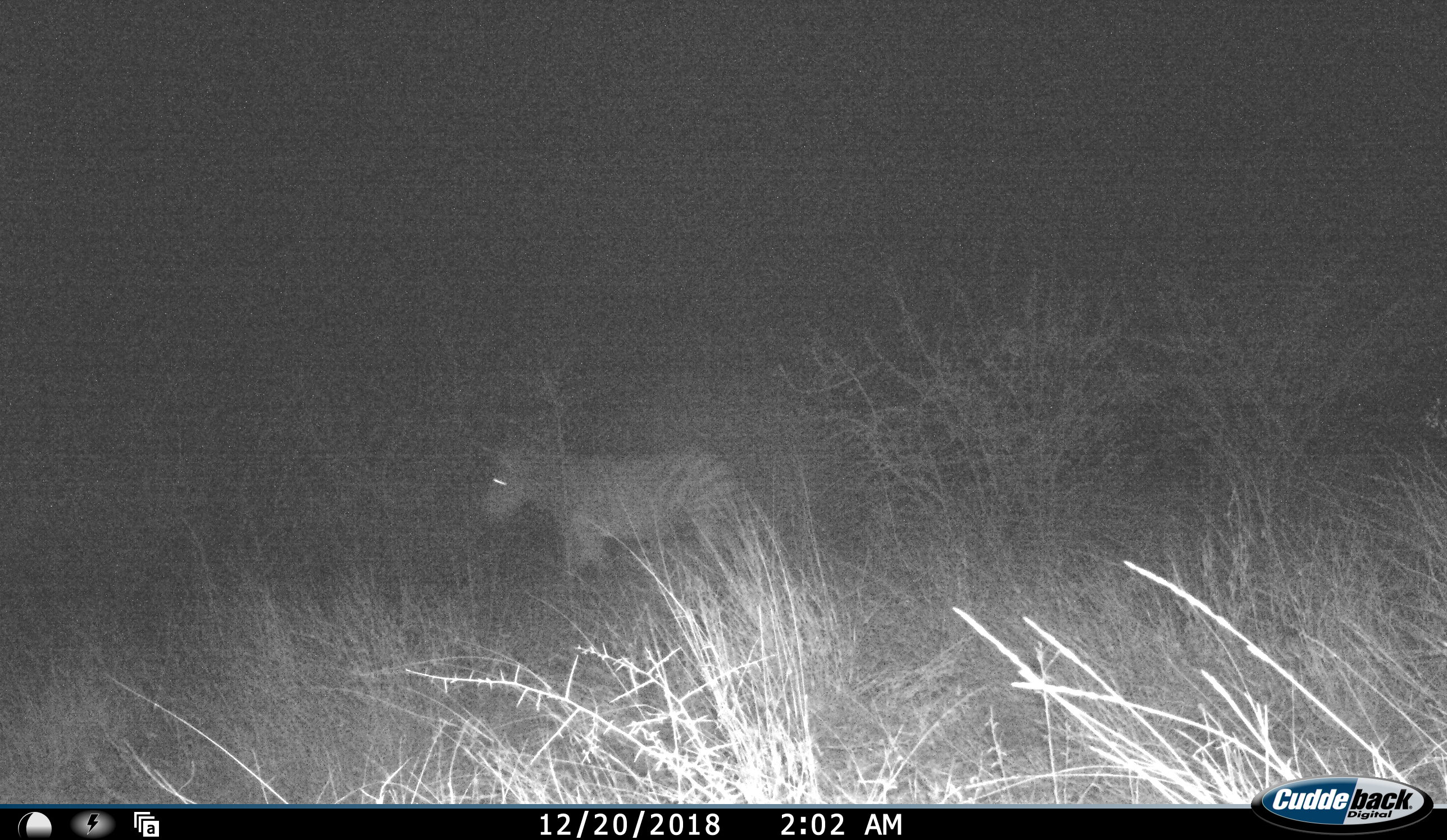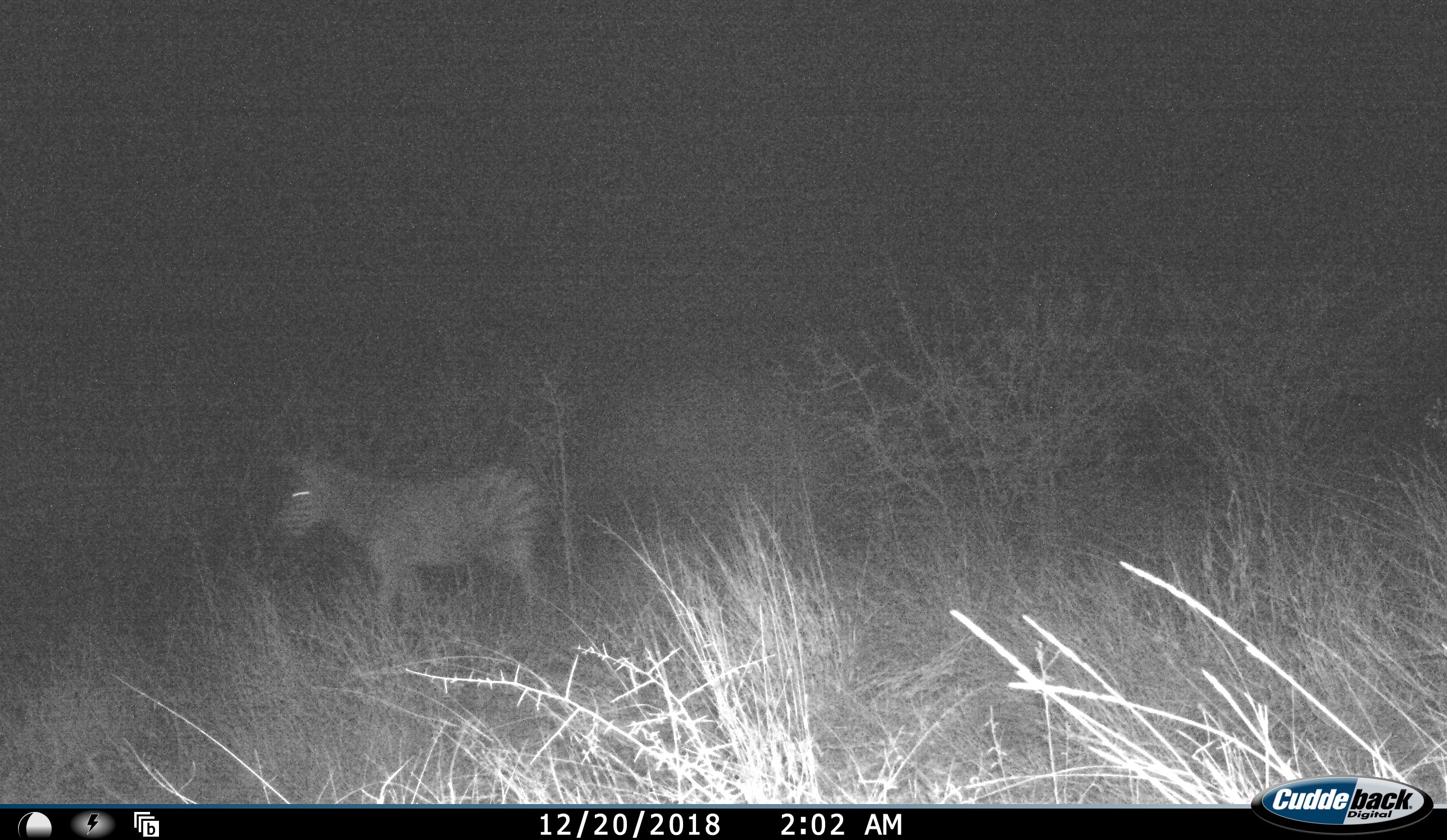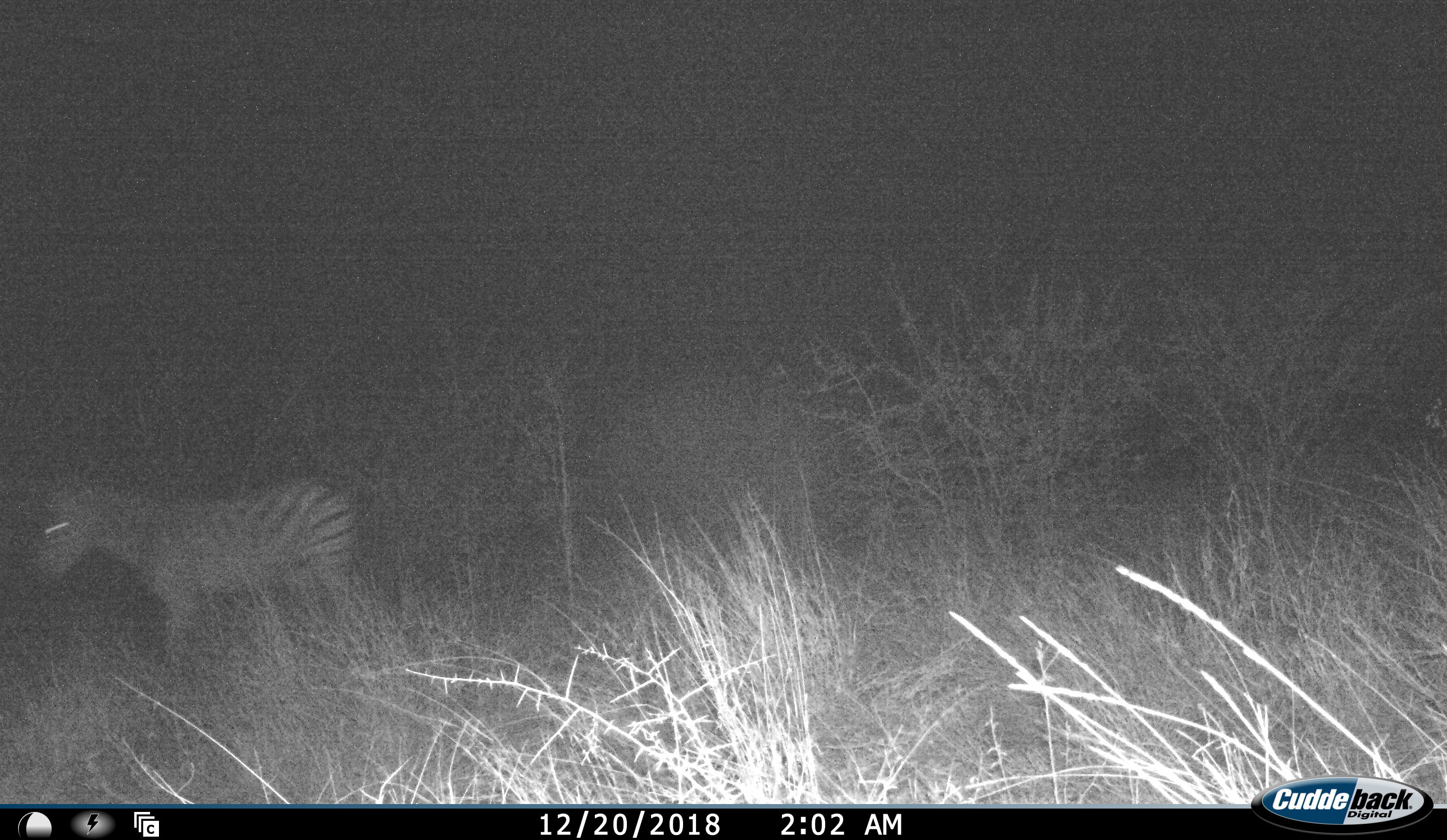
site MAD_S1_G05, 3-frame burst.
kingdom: Animalia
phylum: Chordata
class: Mammalia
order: Perissodactyla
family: Equidae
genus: Equus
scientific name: Equus quagga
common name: plains zebra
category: zebraplains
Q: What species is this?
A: Zebraplains (plains zebra) (Equus quagga).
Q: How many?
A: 1.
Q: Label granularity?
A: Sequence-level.